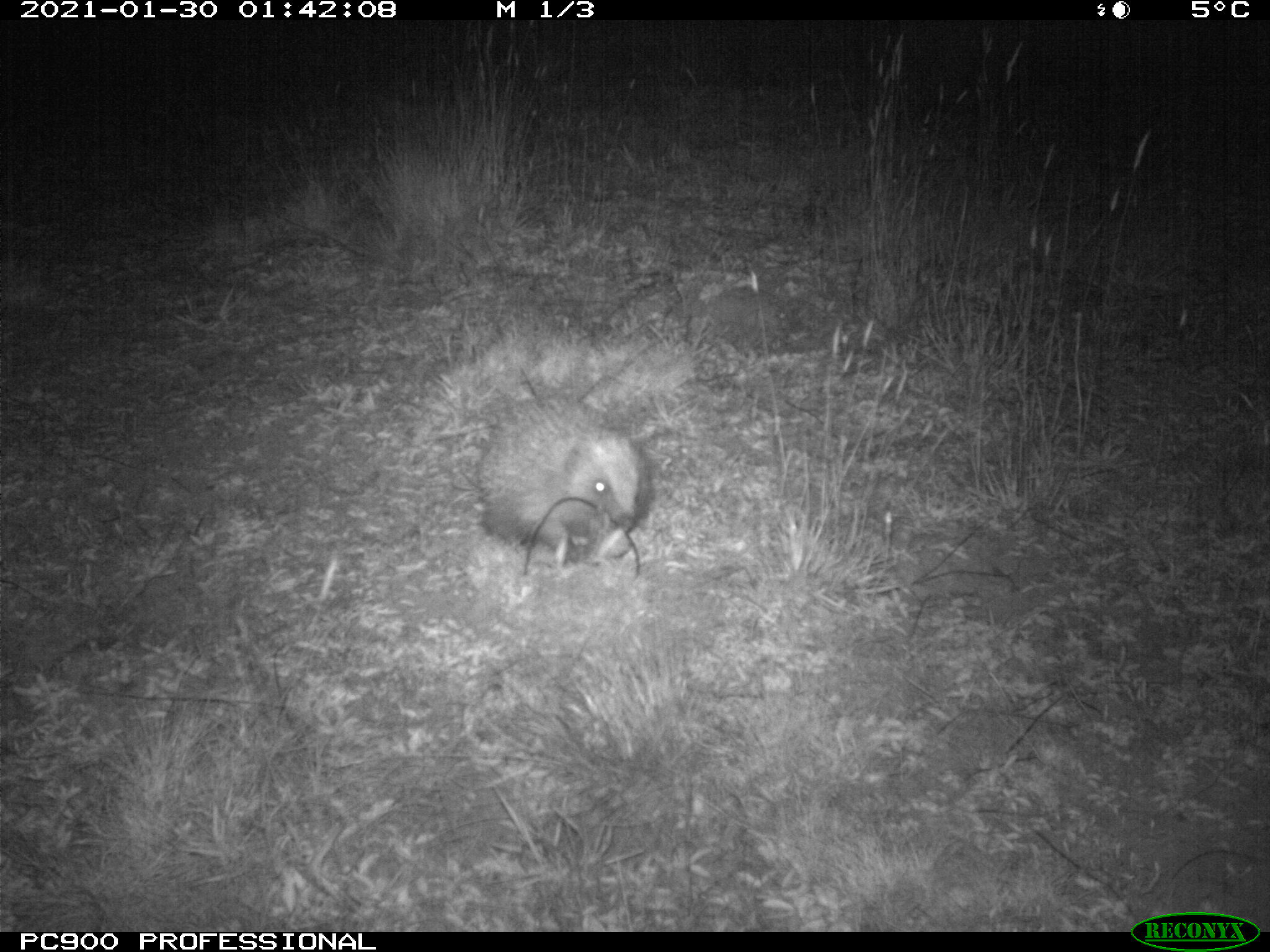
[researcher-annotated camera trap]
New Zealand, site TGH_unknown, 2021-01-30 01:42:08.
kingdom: Animalia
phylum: Chordata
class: Mammalia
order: Eulipotyphla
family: Erinaceidae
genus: Erinaceus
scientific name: Erinaceus europaeus europaeus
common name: european hedgehog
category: hedgehog